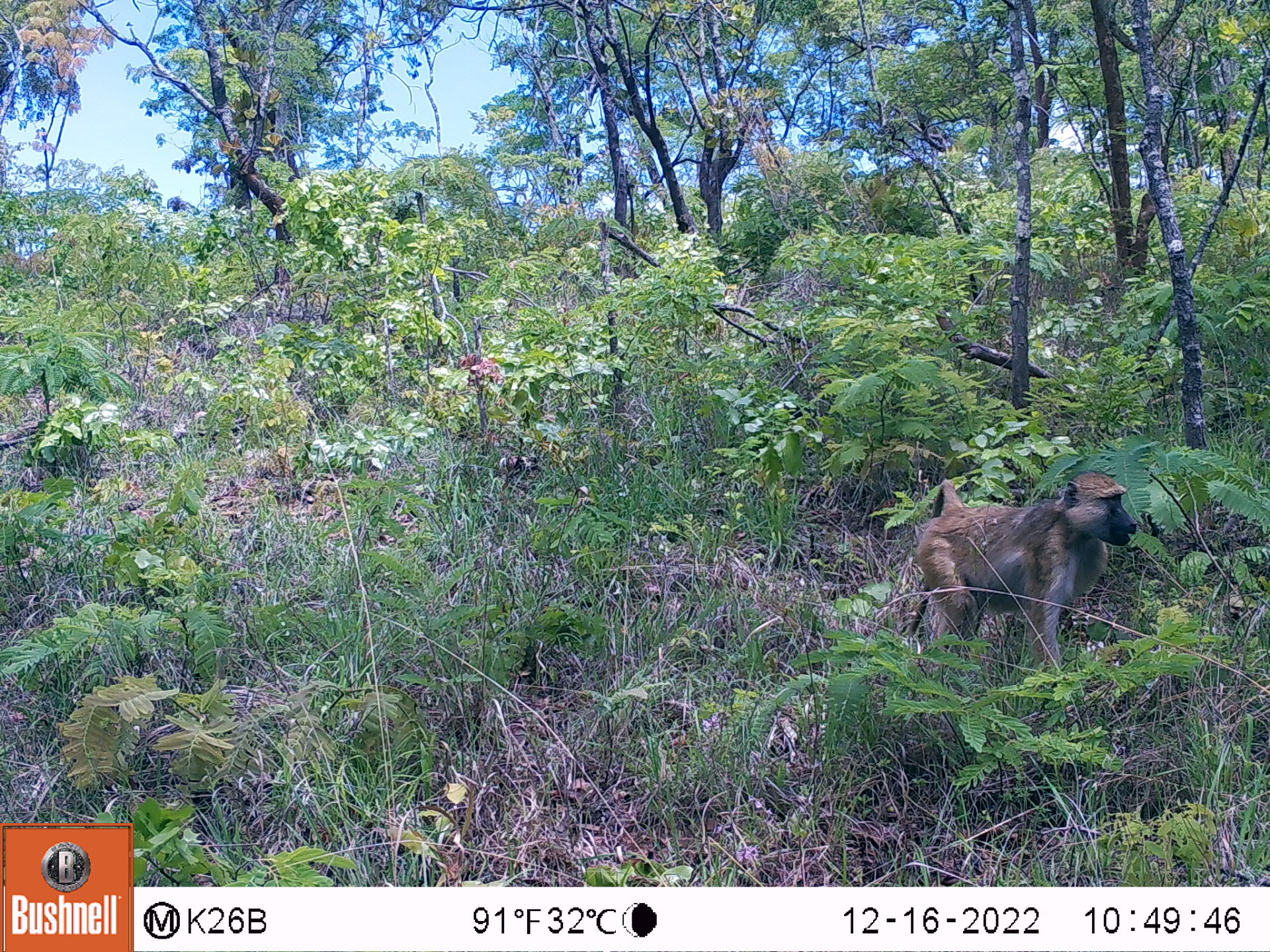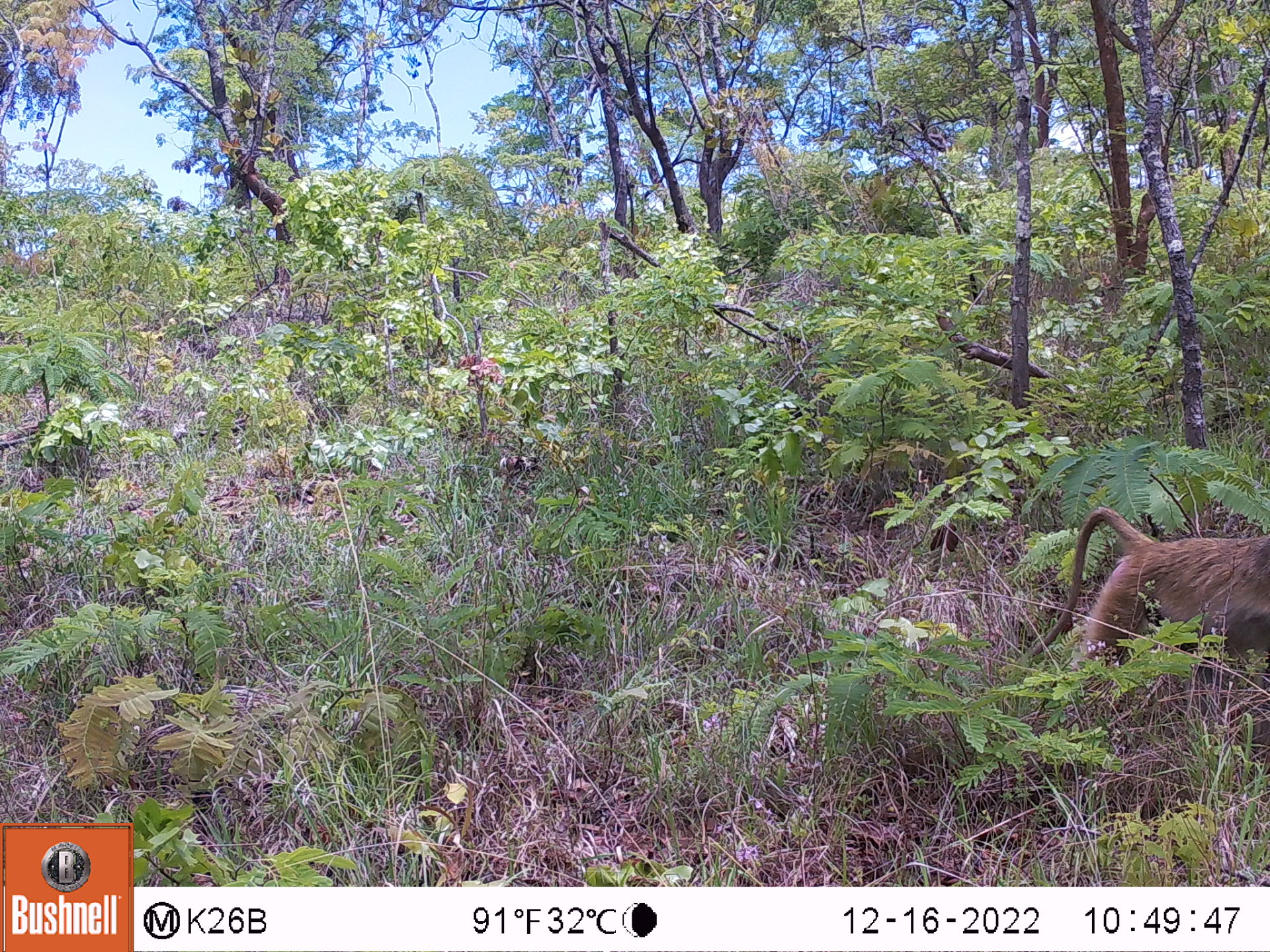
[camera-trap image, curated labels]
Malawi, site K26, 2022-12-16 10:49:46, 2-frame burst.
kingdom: Animalia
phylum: Chordata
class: Mammalia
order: Primates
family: Cercopithecidae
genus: Papio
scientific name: Papio cynocephalus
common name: yellow baboon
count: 1